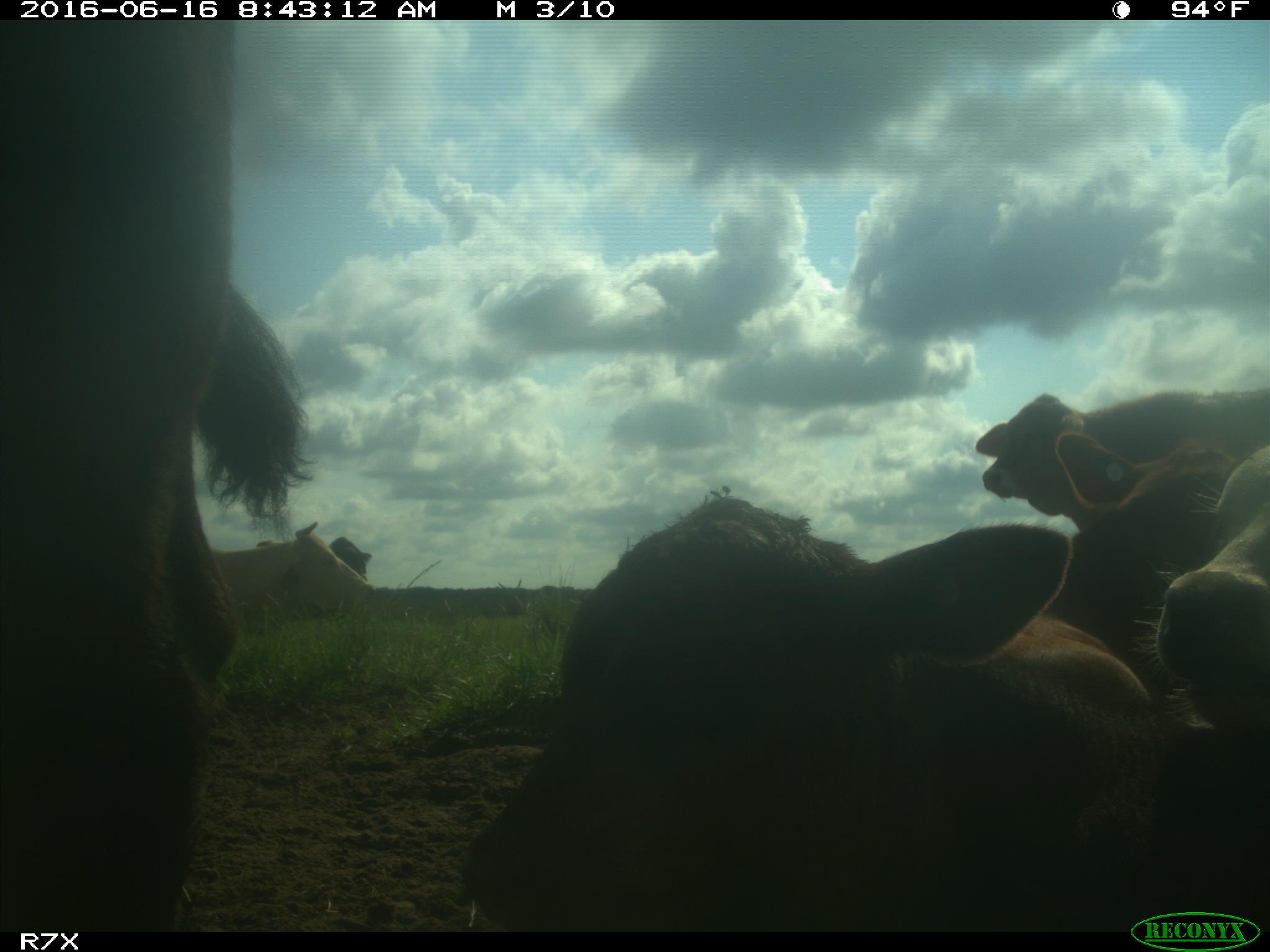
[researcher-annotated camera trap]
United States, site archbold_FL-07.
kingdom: Animalia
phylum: Chordata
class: Mammalia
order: Artiodactyla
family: Bovidae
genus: Bos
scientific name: Bos taurus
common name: domestic cow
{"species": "Bos taurus (domestic cow)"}